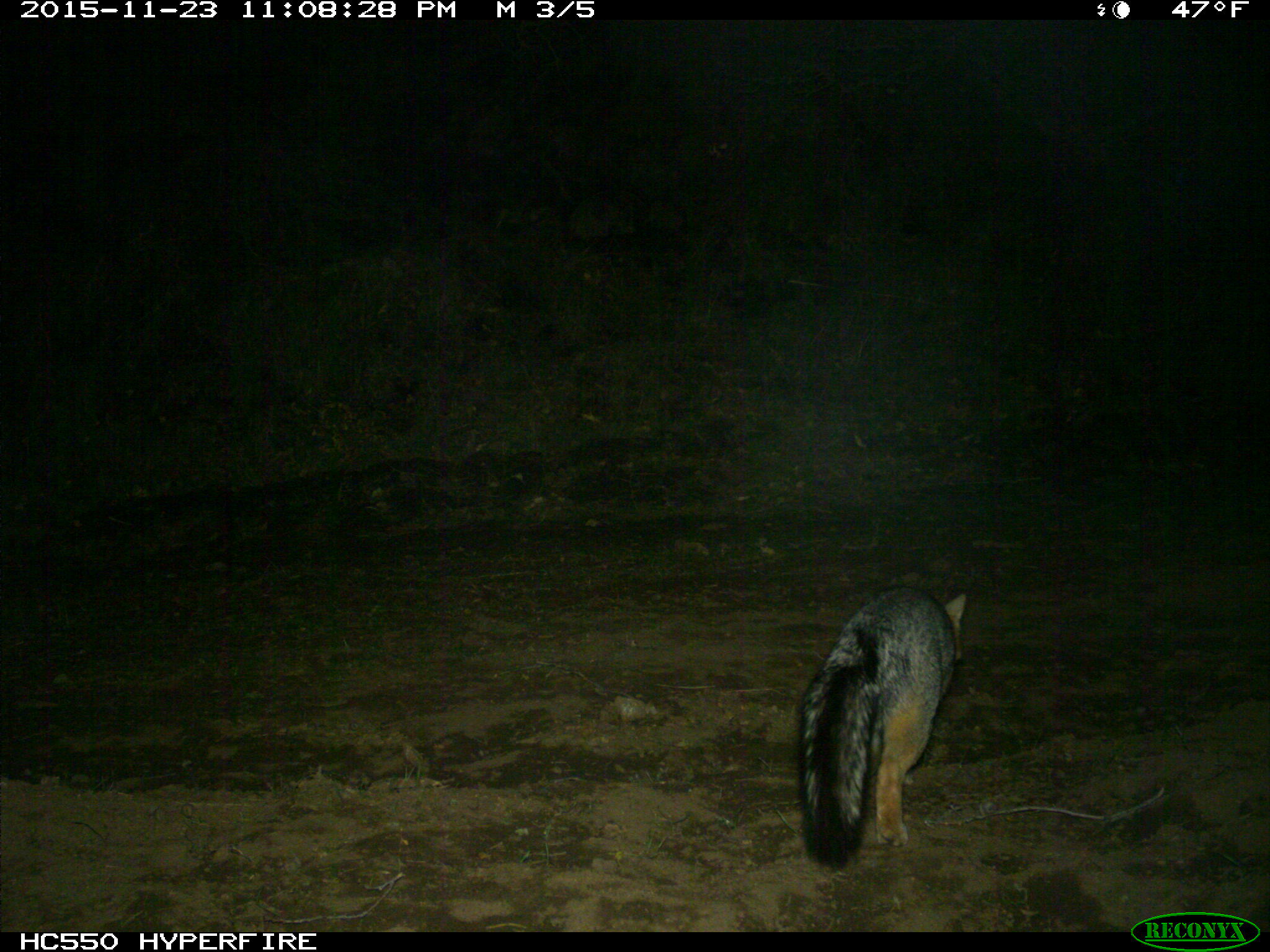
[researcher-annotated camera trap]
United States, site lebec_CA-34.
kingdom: Animalia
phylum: Chordata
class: Mammalia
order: Carnivora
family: Canidae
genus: Urocyon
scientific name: Urocyon cinereoargenteus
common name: gray fox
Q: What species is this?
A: Urocyon cinereoargenteus (gray fox).